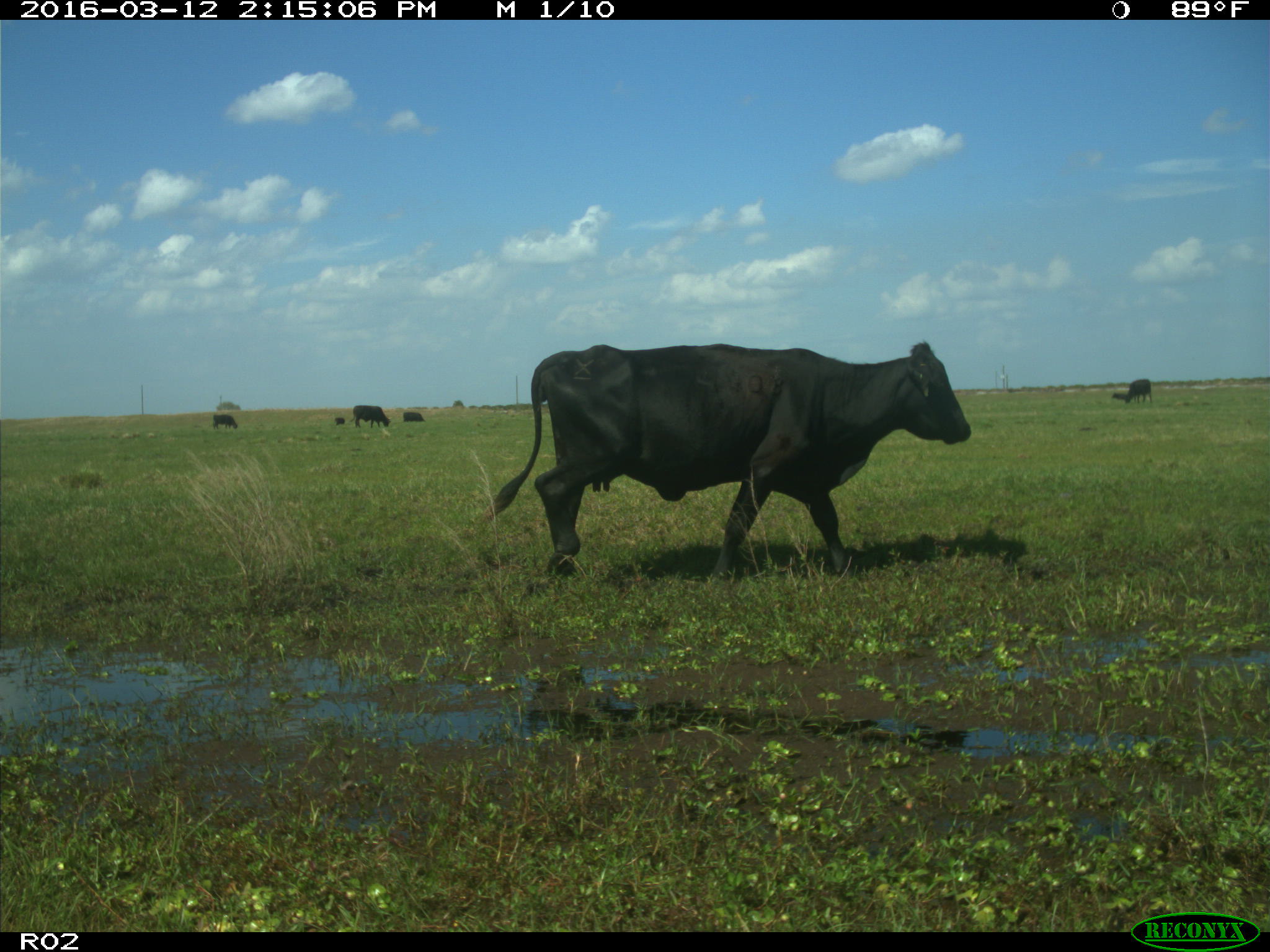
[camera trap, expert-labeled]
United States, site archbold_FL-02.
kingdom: Animalia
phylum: Chordata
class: Mammalia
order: Artiodactyla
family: Bovidae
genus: Bos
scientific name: Bos taurus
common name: domestic cow